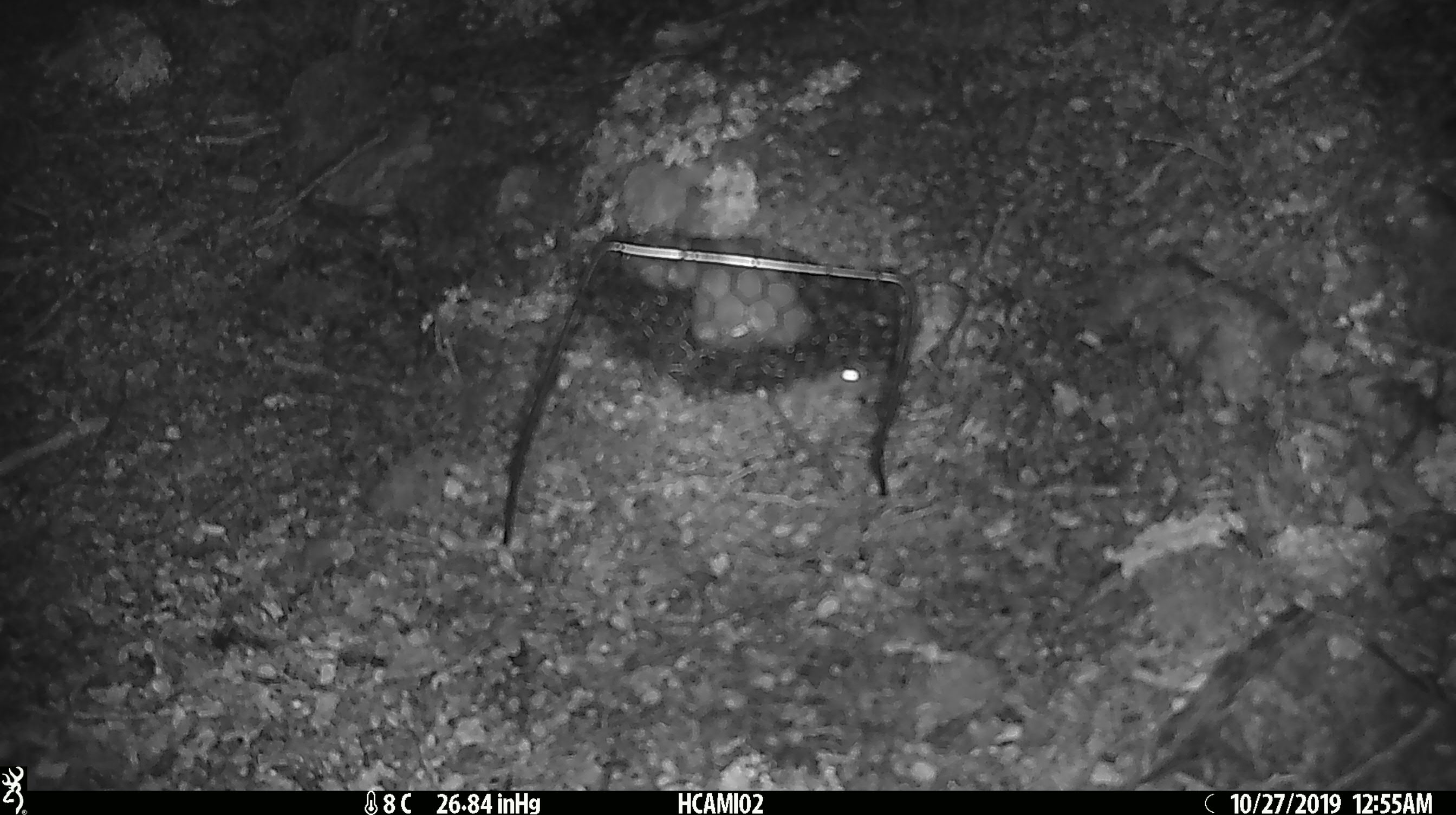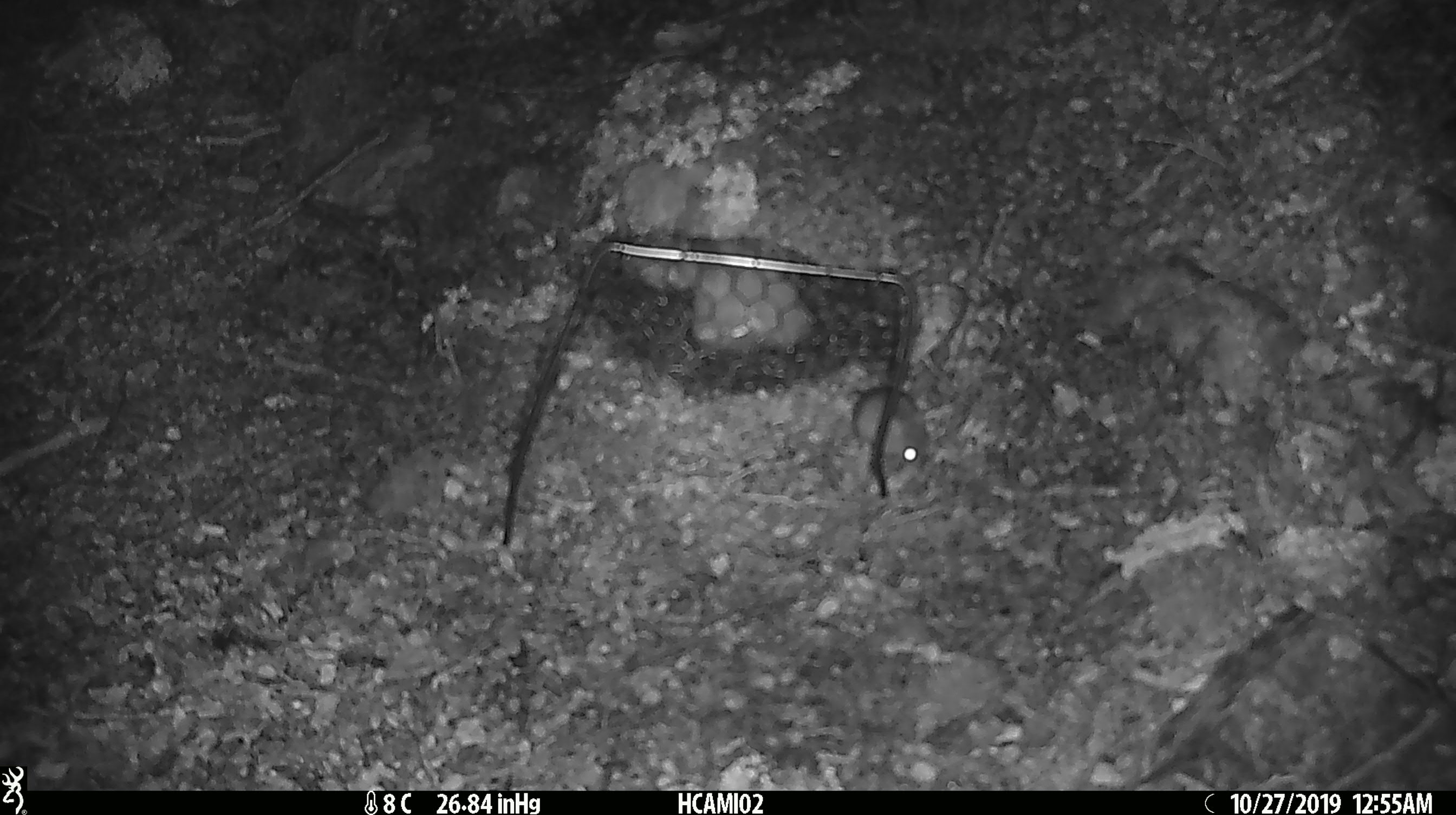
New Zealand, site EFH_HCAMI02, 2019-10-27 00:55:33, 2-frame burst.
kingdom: Animalia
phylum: Chordata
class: Mammalia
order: Rodentia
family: Muridae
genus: Mus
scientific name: Mus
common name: mouse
Mouse (Mus).